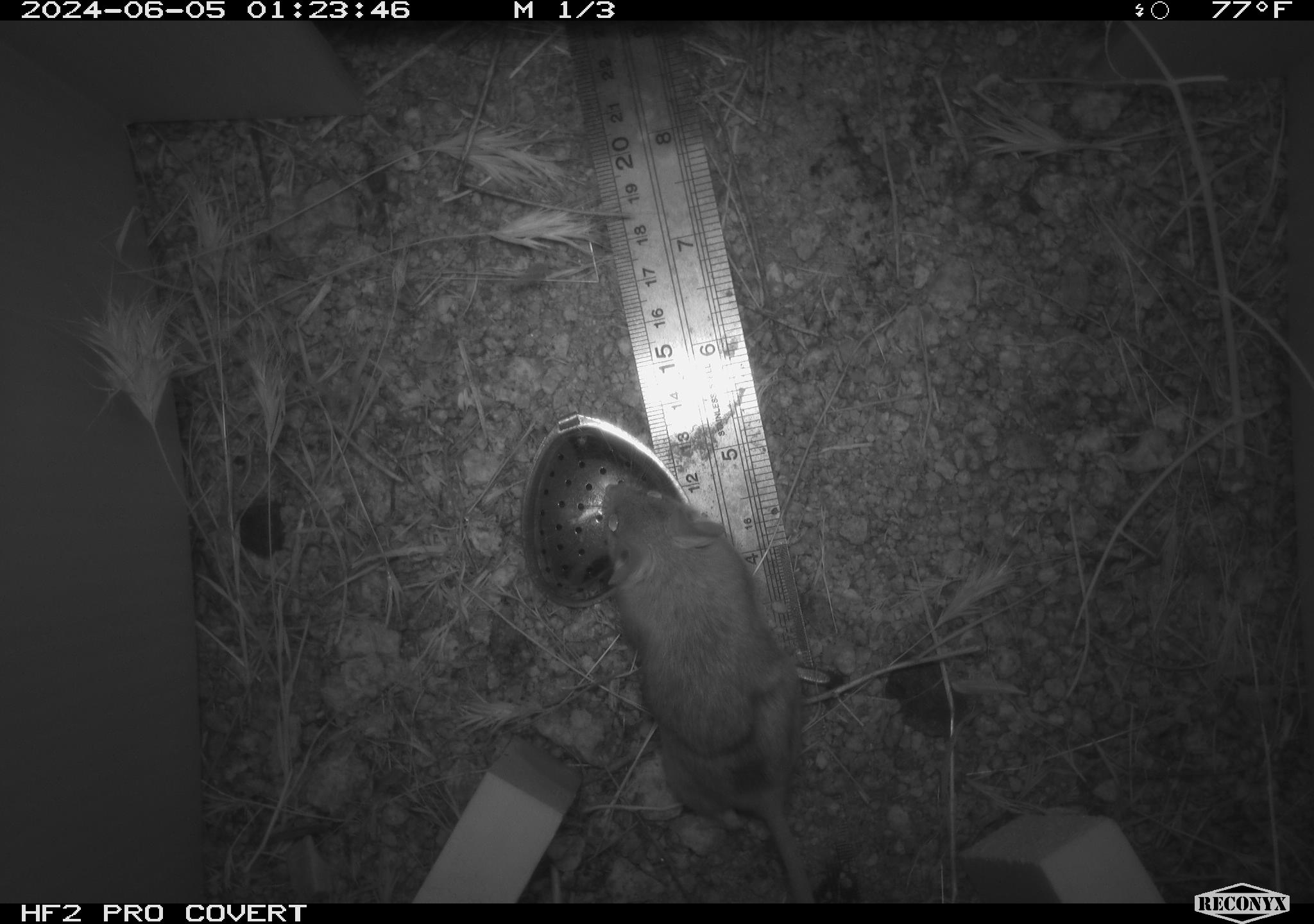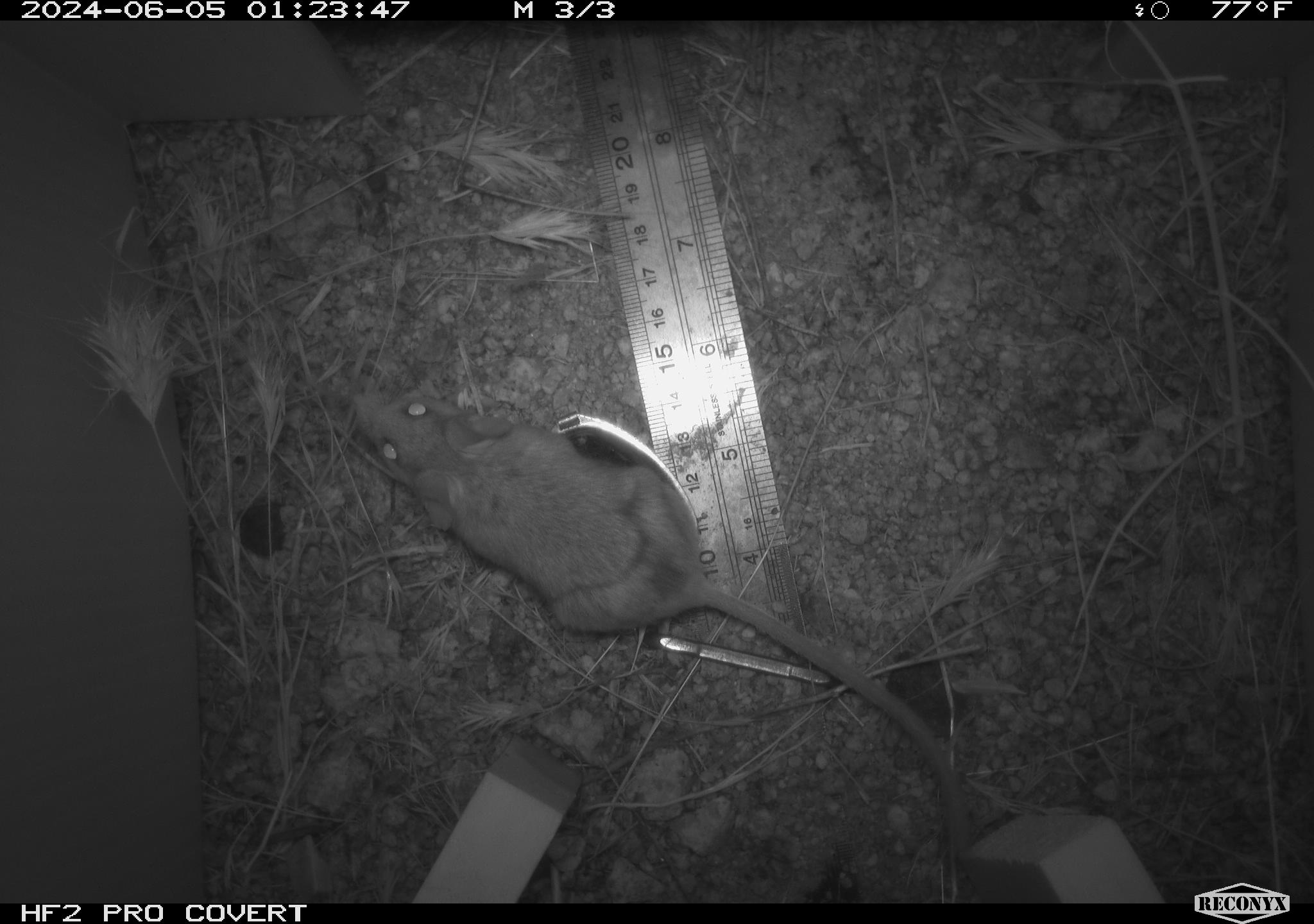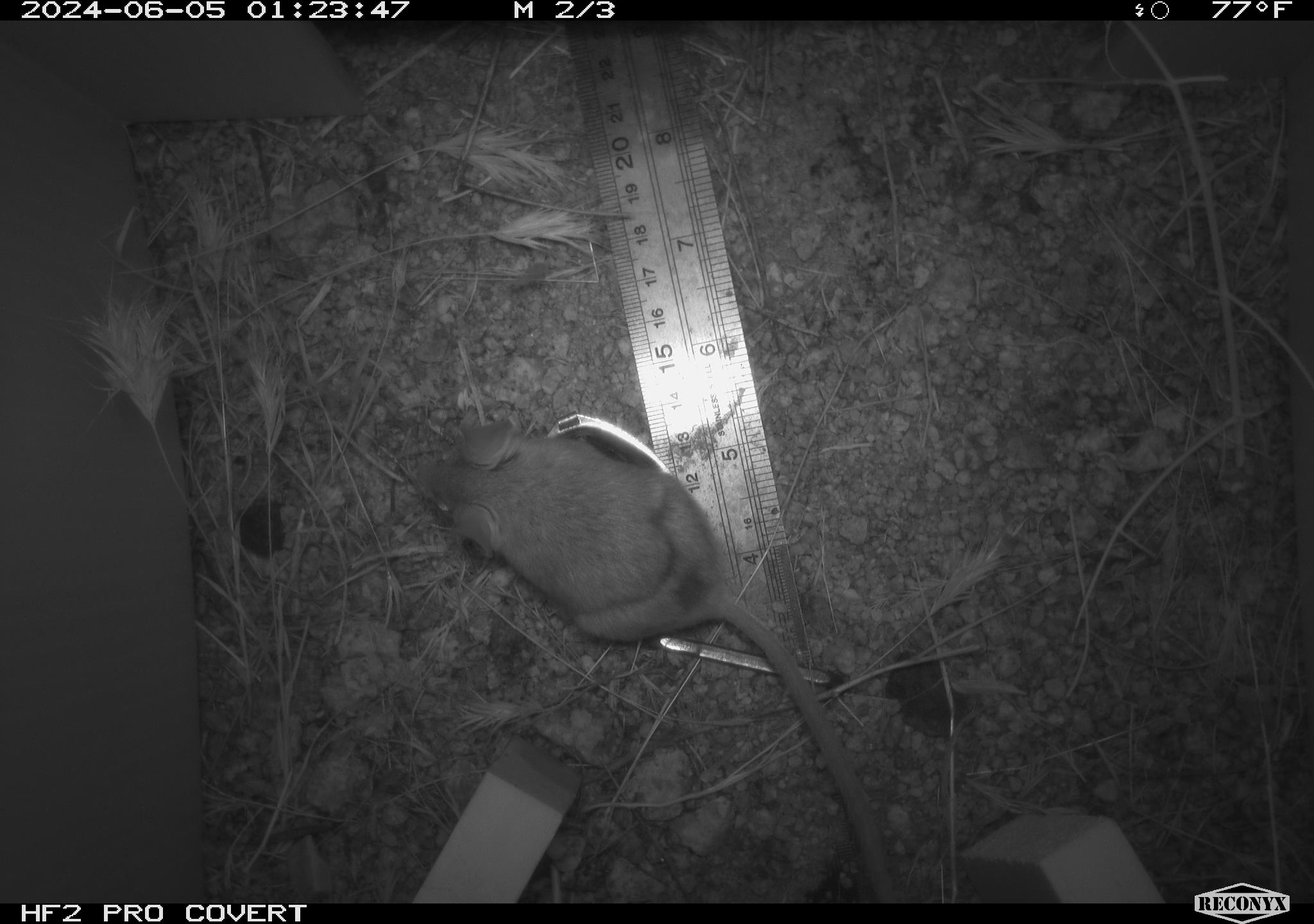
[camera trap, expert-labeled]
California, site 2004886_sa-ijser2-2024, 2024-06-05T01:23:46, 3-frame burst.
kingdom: Animalia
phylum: Chordata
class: Mammalia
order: Rodentia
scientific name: Rodentia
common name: mouse species